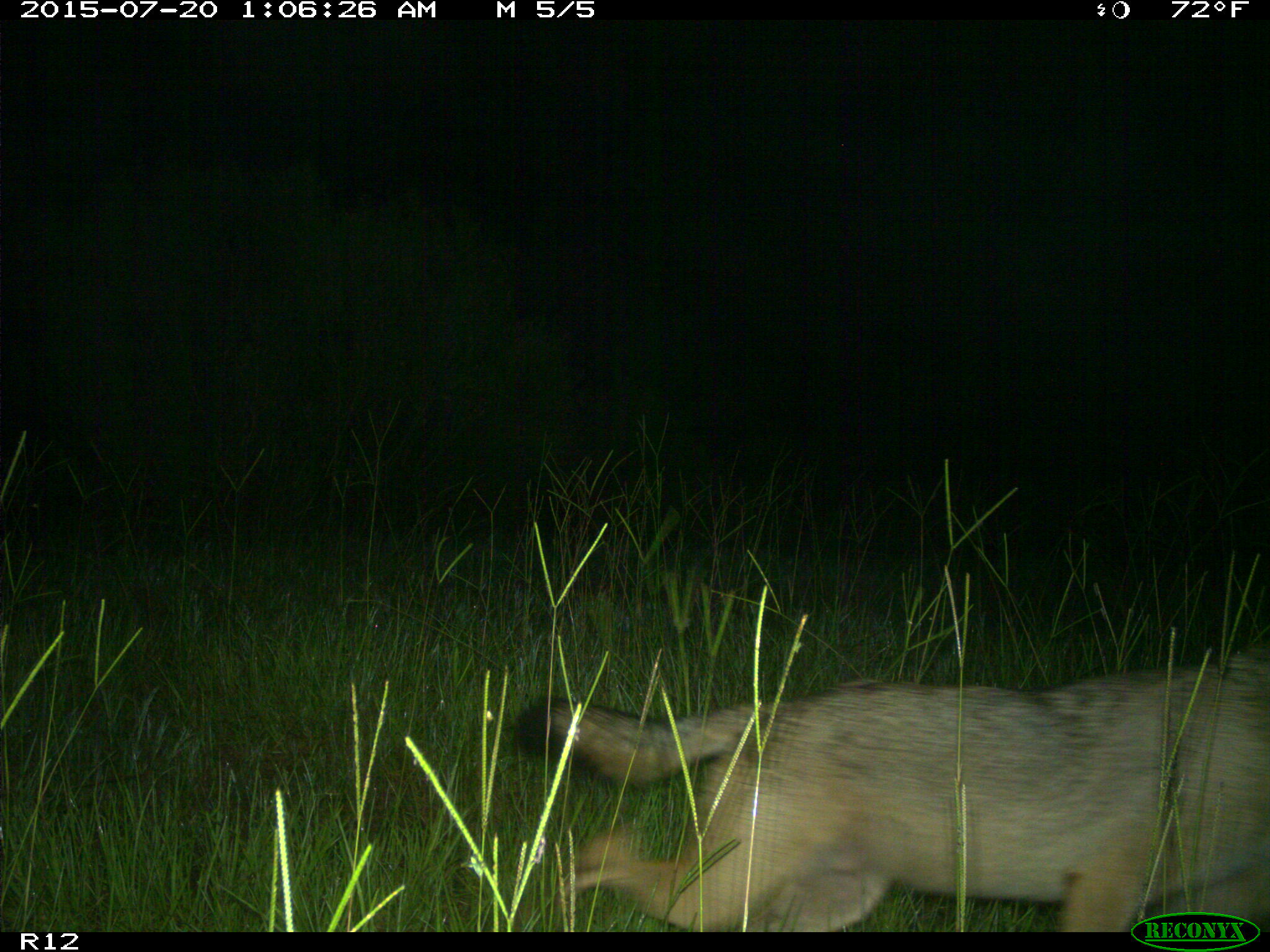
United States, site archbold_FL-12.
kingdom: Animalia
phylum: Chordata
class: Mammalia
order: Carnivora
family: Canidae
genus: Canis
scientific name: Canis latrans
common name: coyote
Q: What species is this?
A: Canis latrans (coyote).